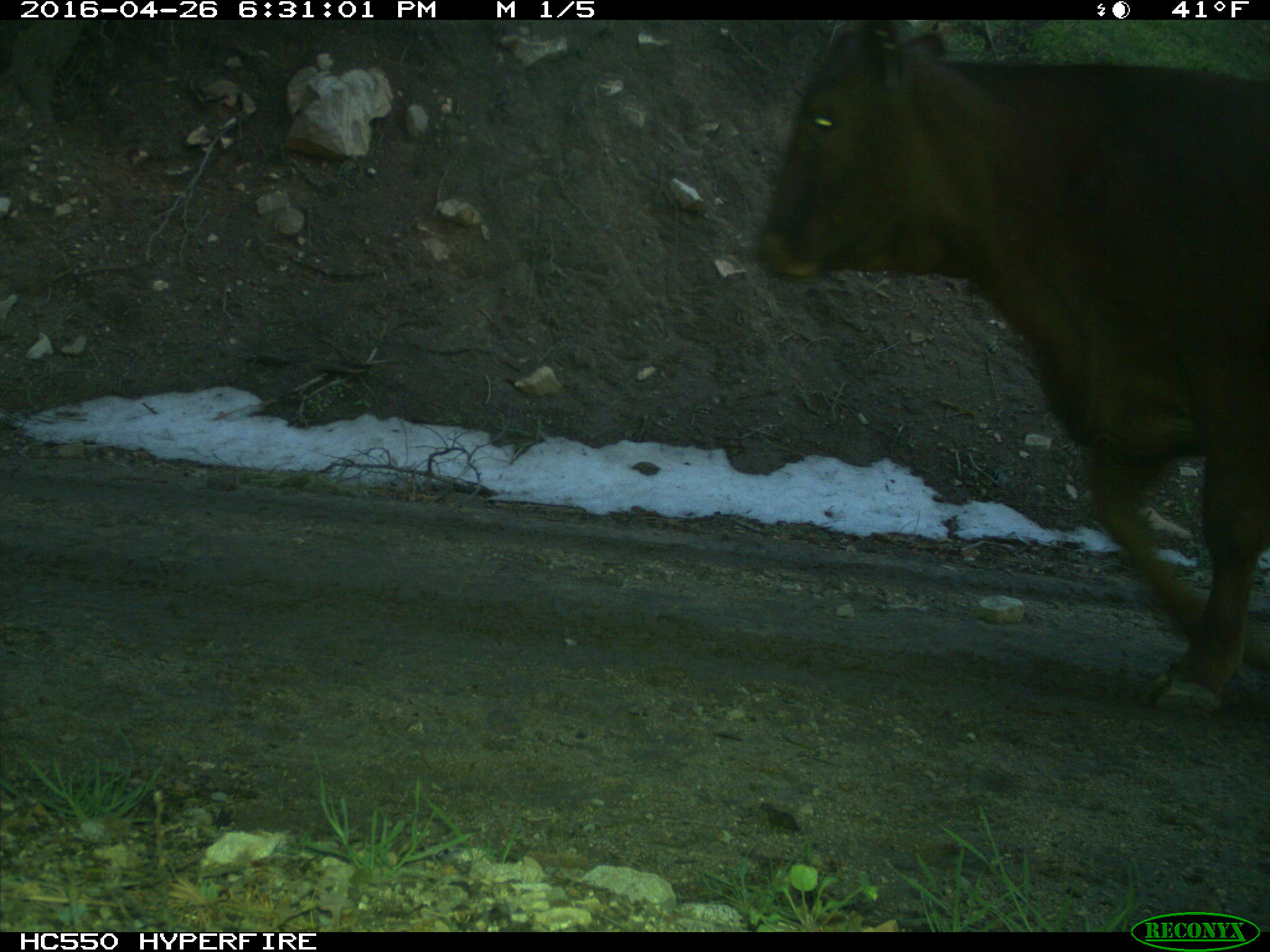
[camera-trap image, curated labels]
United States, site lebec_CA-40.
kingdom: Animalia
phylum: Chordata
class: Mammalia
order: Artiodactyla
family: Bovidae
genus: Bos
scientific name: Bos taurus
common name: domestic cow